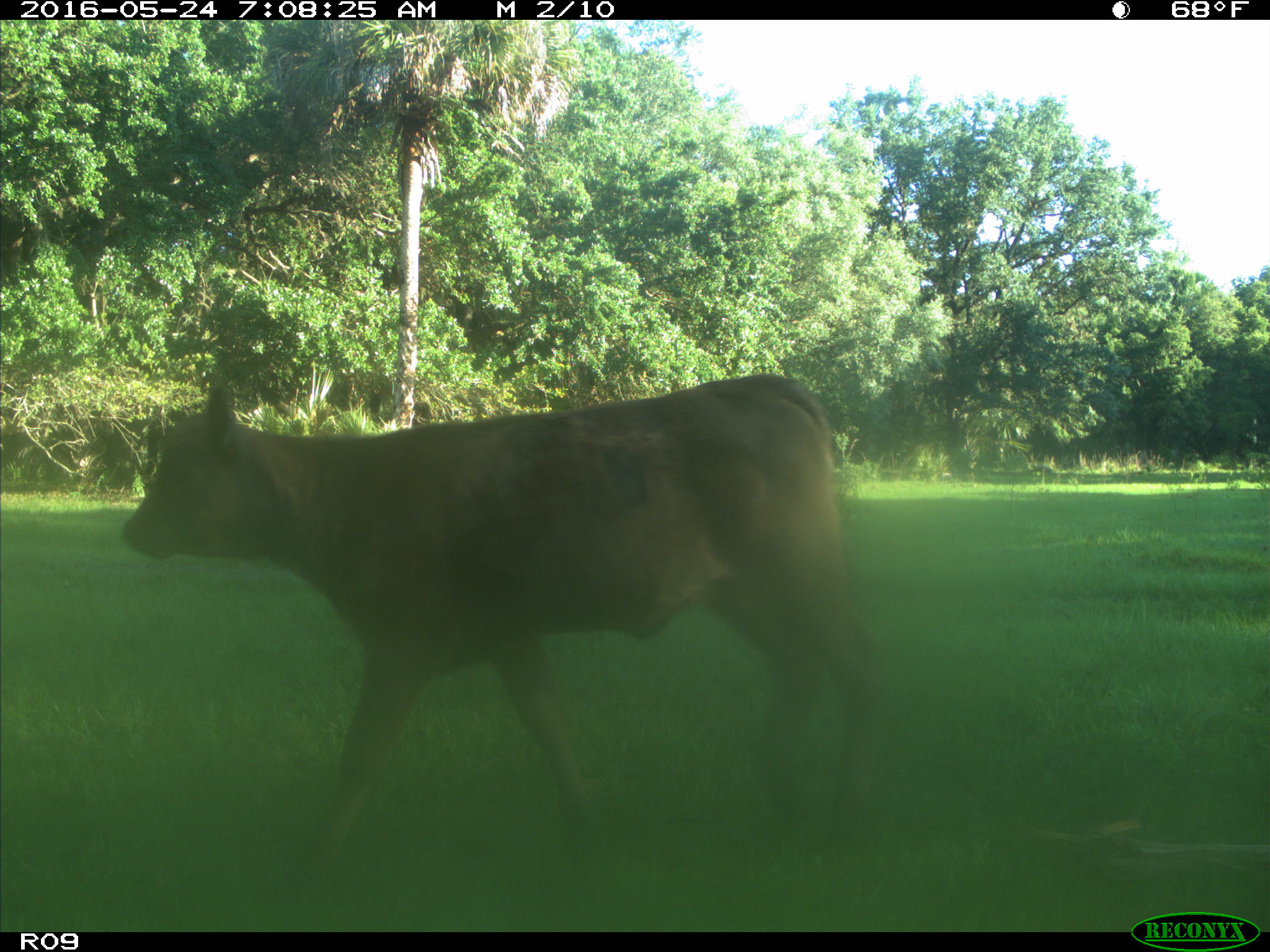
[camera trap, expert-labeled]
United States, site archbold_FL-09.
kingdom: Animalia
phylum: Chordata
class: Mammalia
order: Artiodactyla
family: Bovidae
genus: Bos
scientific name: Bos taurus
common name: domestic cow